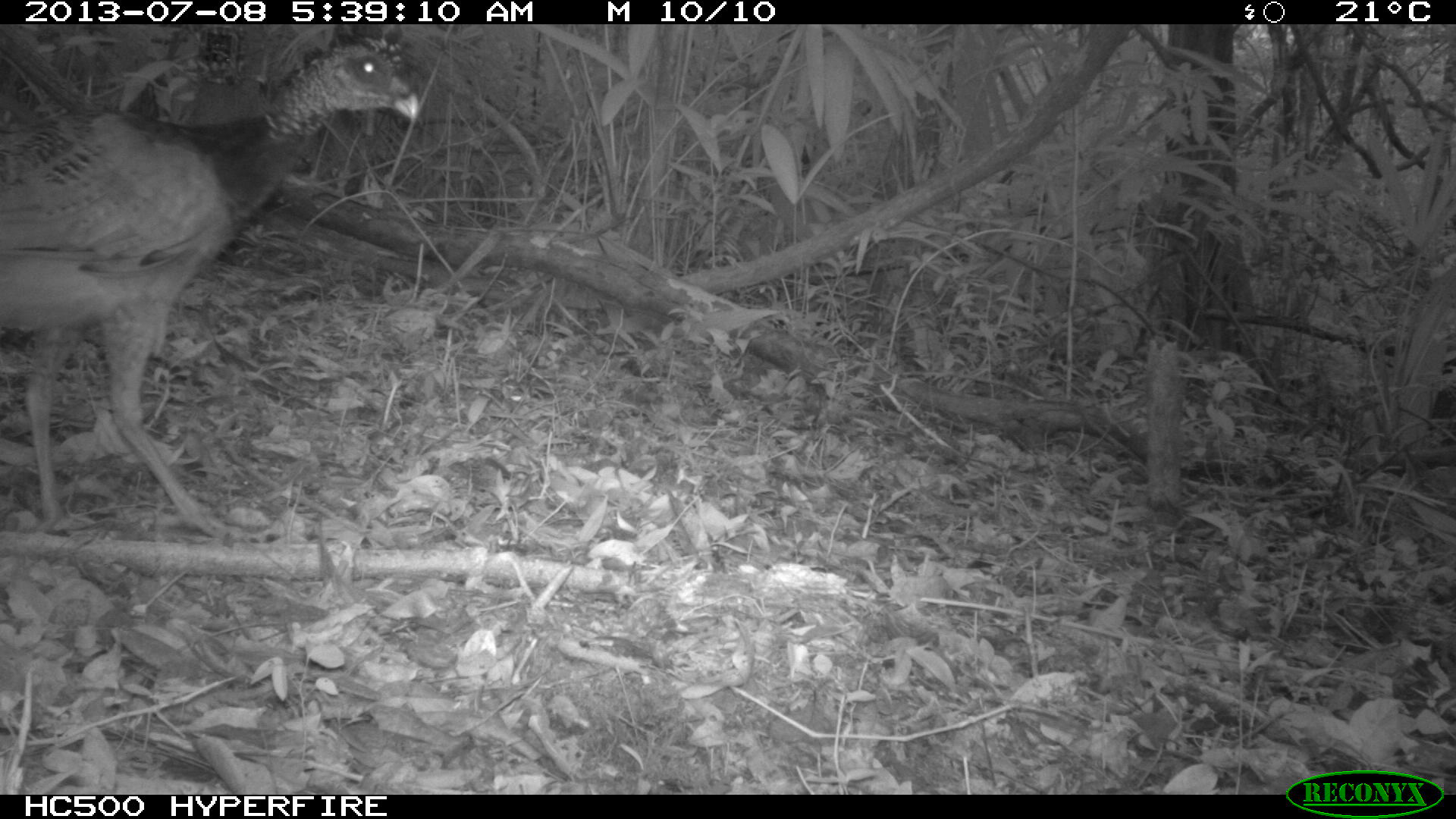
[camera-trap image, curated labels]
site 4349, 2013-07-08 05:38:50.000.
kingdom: Animalia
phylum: Chordata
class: Aves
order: Galliformes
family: Cracidae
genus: Crax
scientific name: Crax rubra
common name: great curassow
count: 1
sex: female